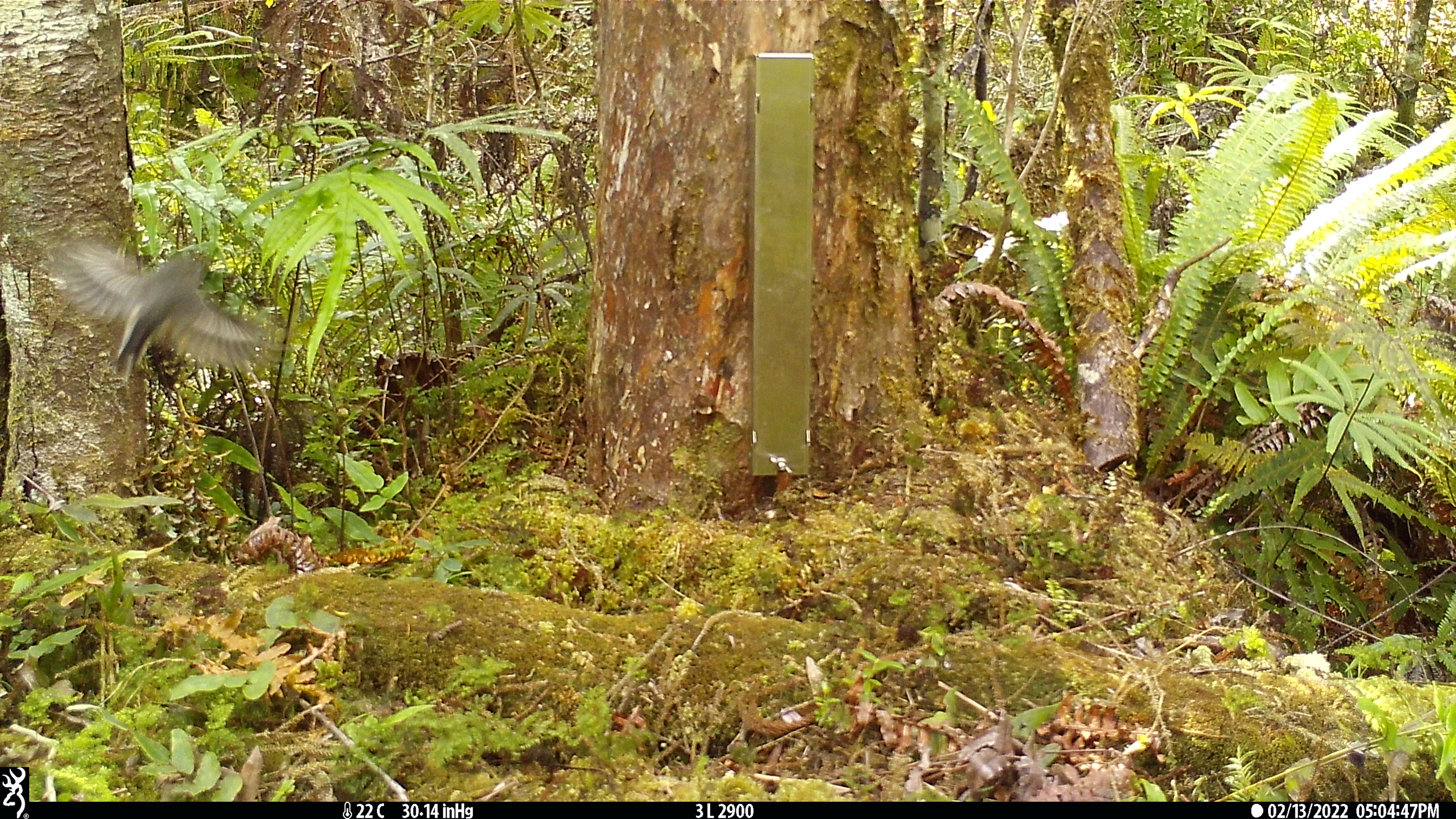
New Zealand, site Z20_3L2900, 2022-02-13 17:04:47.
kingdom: Animalia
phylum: Chordata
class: Aves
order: Passeriformes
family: Rhipiduridae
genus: Rhipidura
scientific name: Rhipidura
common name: fantails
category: fantail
Fantail (fantails) (Rhipidura).